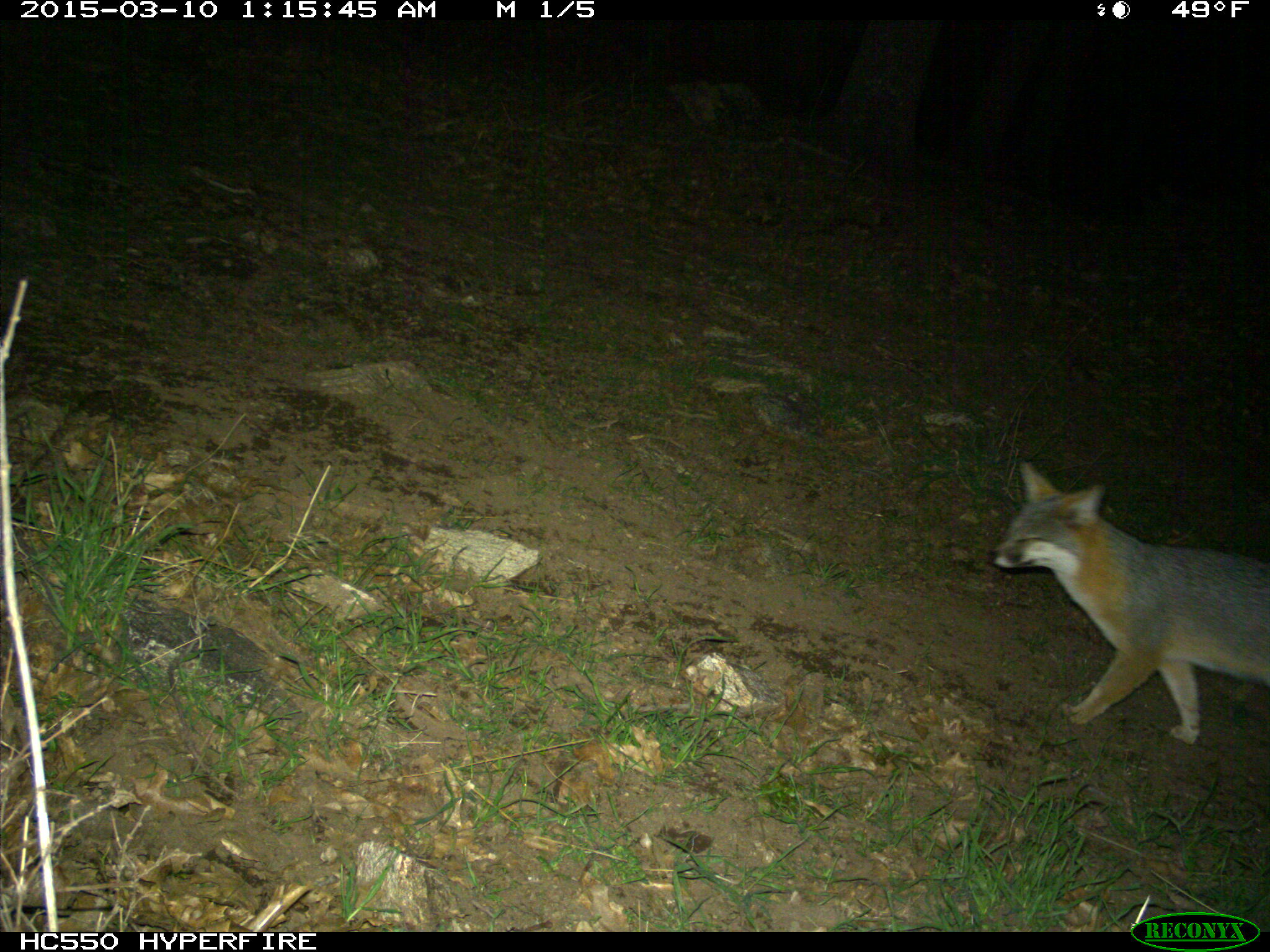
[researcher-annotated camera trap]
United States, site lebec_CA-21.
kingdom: Animalia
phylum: Chordata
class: Mammalia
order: Carnivora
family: Canidae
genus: Urocyon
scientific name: Urocyon cinereoargenteus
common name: gray fox